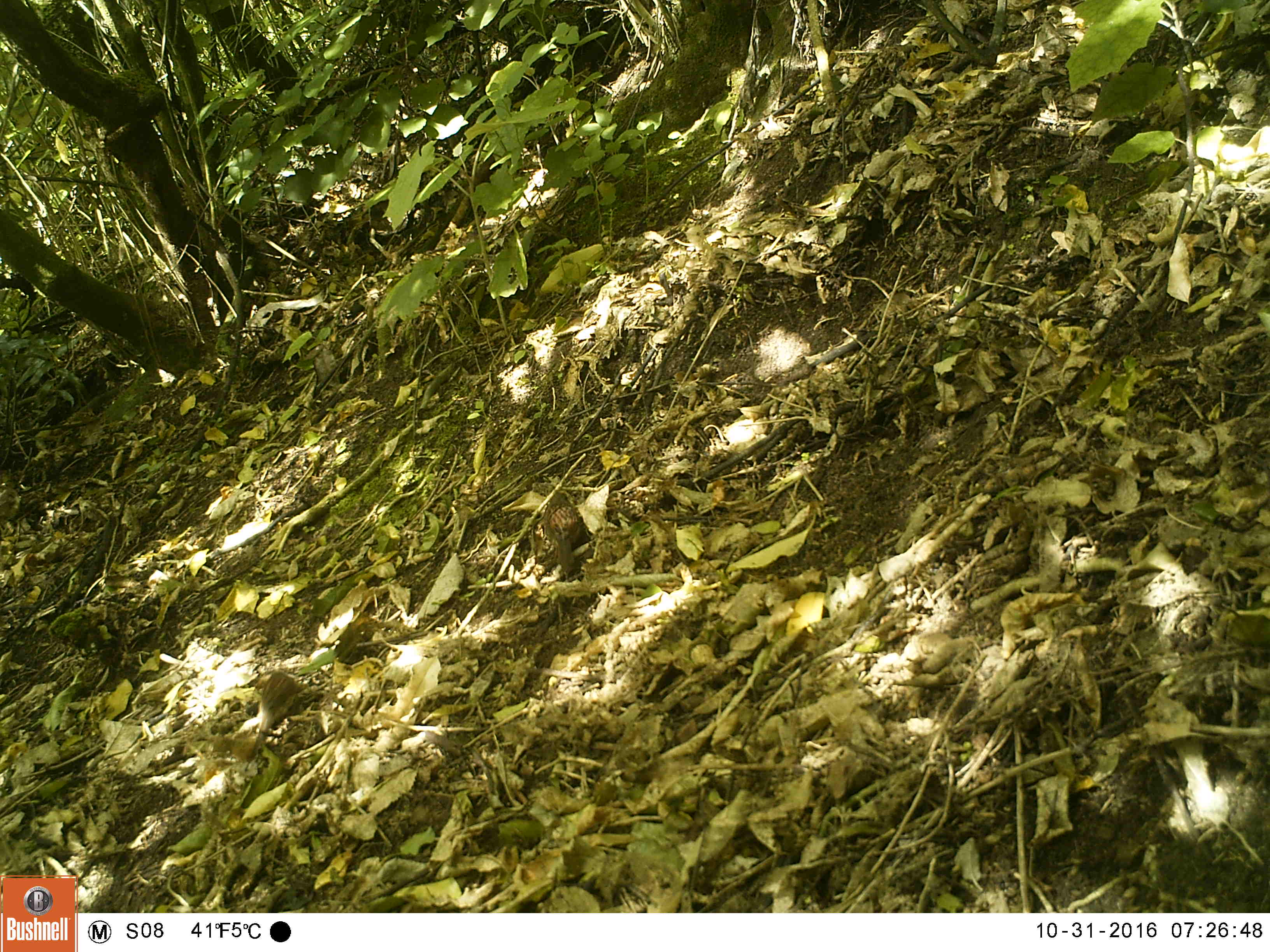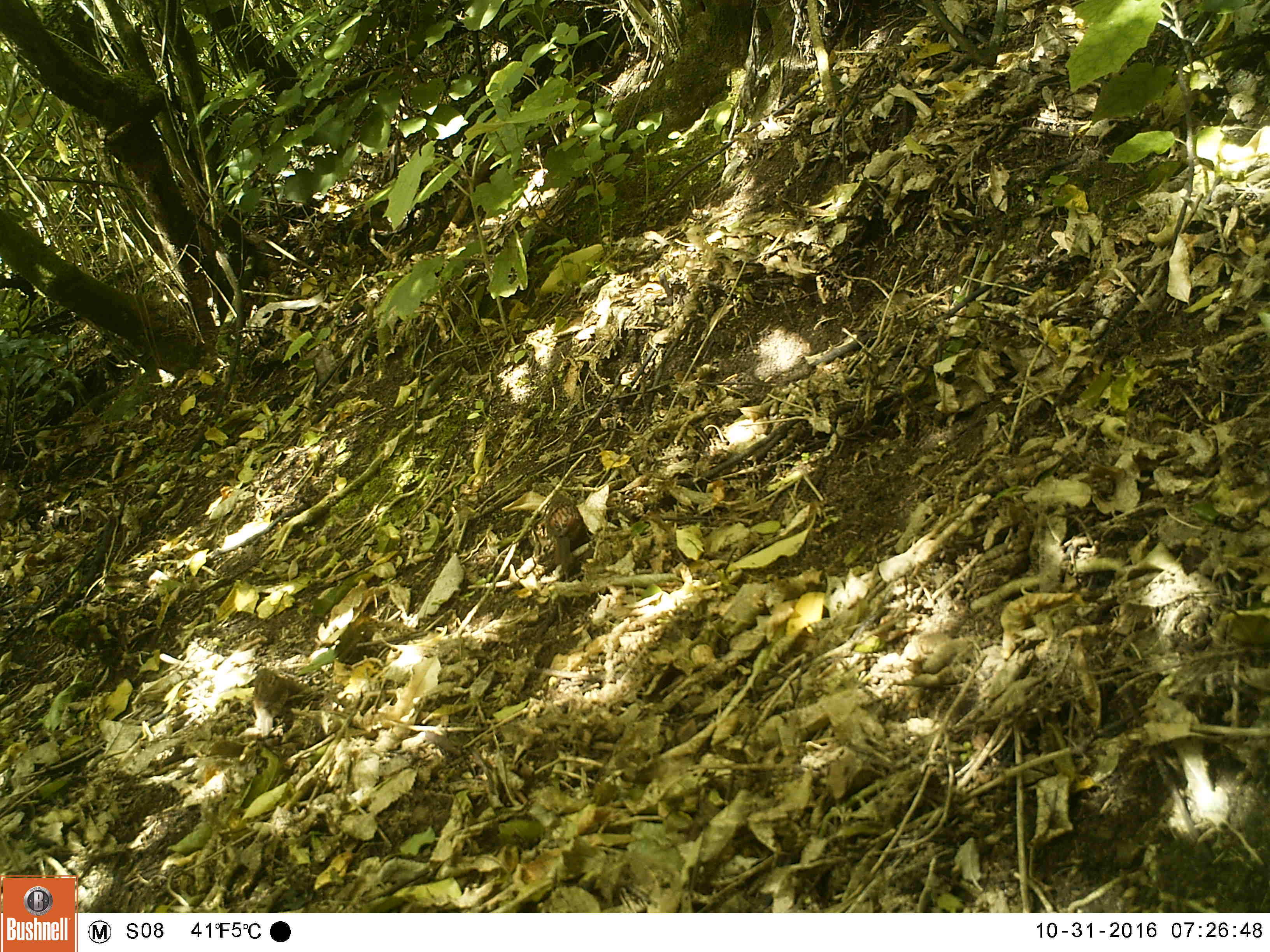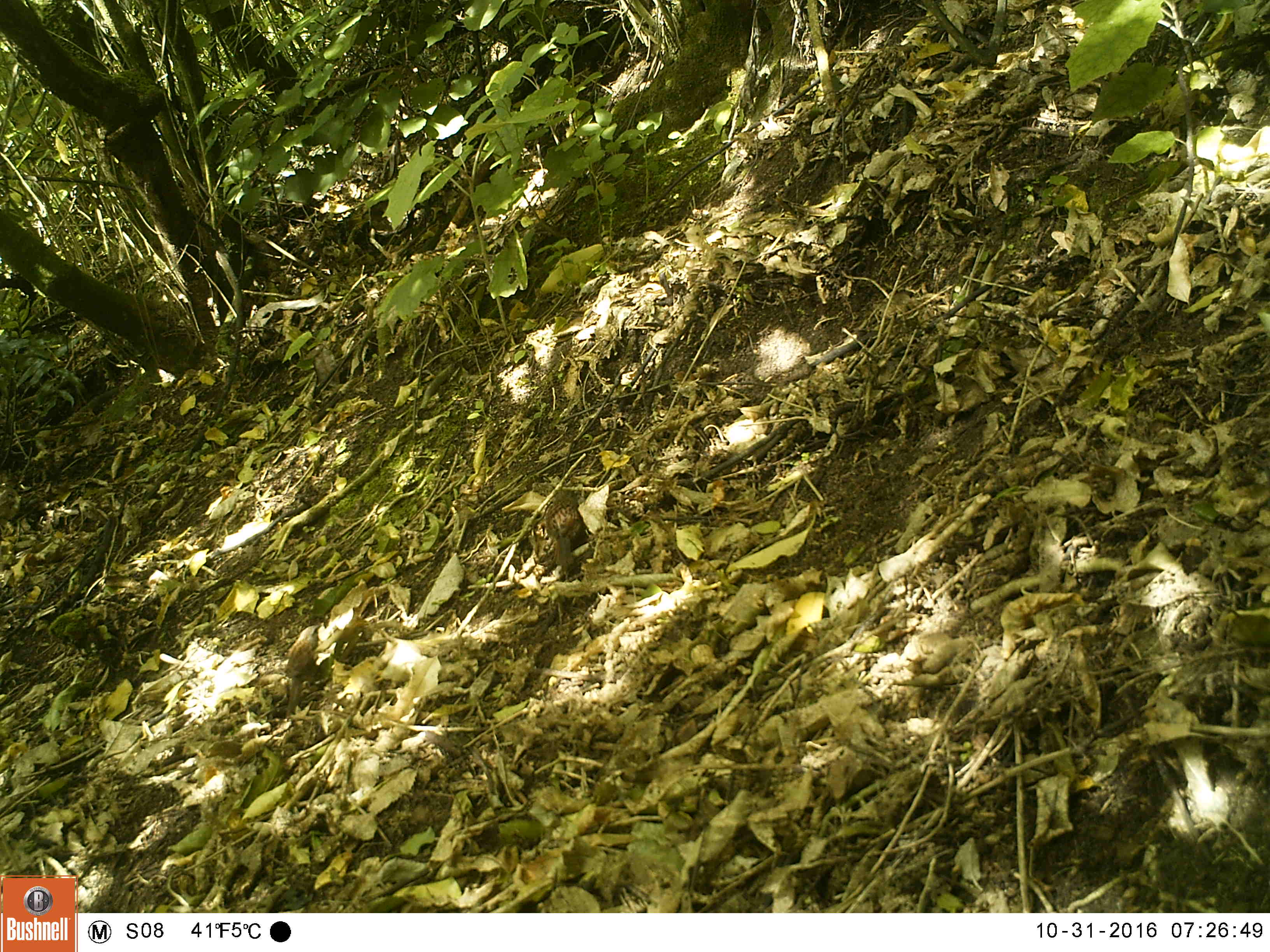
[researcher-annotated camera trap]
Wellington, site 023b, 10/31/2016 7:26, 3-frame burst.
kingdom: Animalia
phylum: Chordata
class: Aves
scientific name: Aves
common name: bird